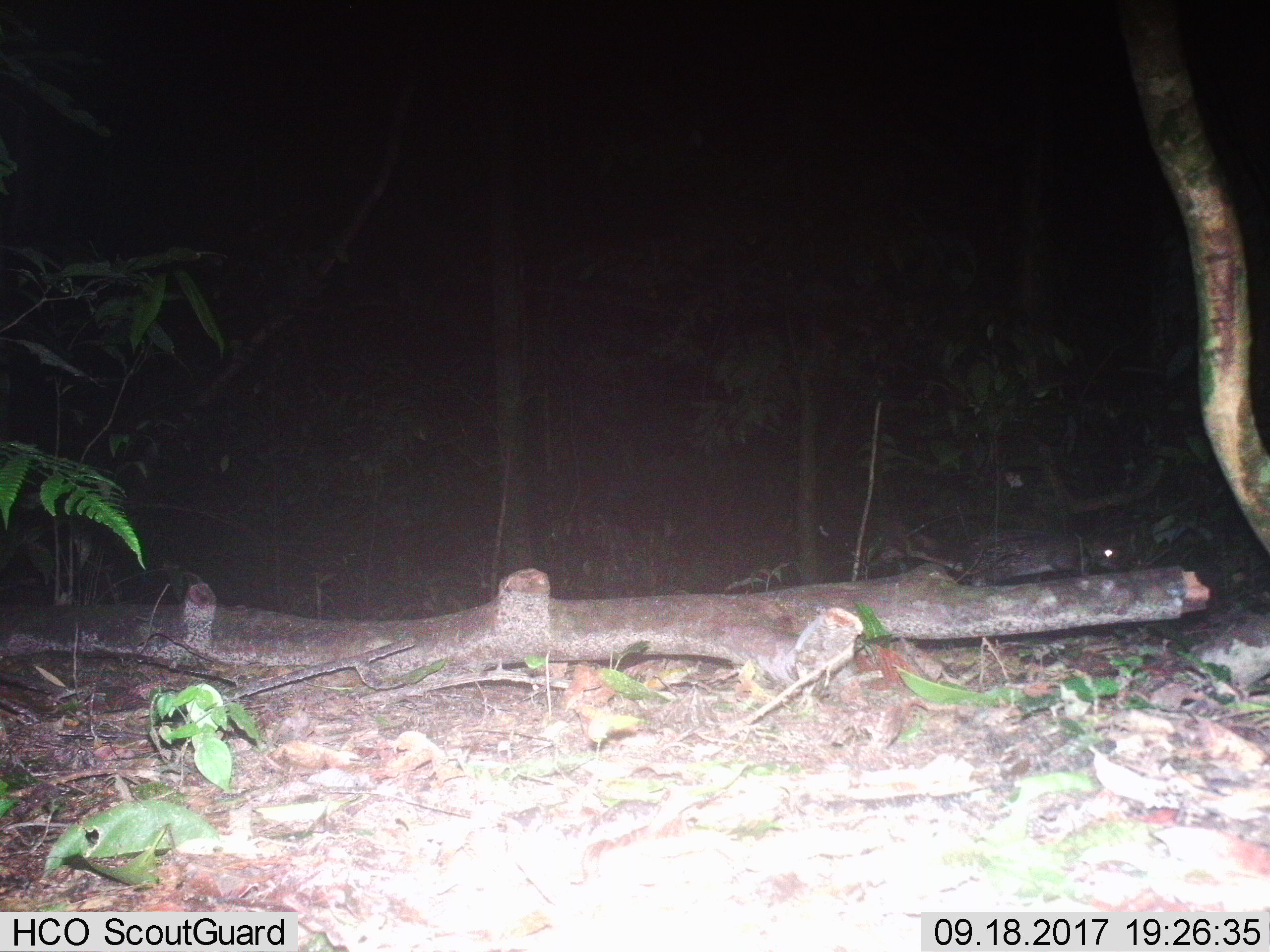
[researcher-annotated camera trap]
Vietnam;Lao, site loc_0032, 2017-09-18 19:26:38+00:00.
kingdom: Animalia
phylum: Chordata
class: Mammalia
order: Rodentia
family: Hystricidae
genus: Atherurus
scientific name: Atherurus macrourus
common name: asiatic brush-tailed porcupine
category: asiatic brush tailed porcupine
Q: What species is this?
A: Asiatic brush tailed porcupine (asiatic brush-tailed porcupine) (Atherurus macrourus).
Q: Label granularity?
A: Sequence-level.